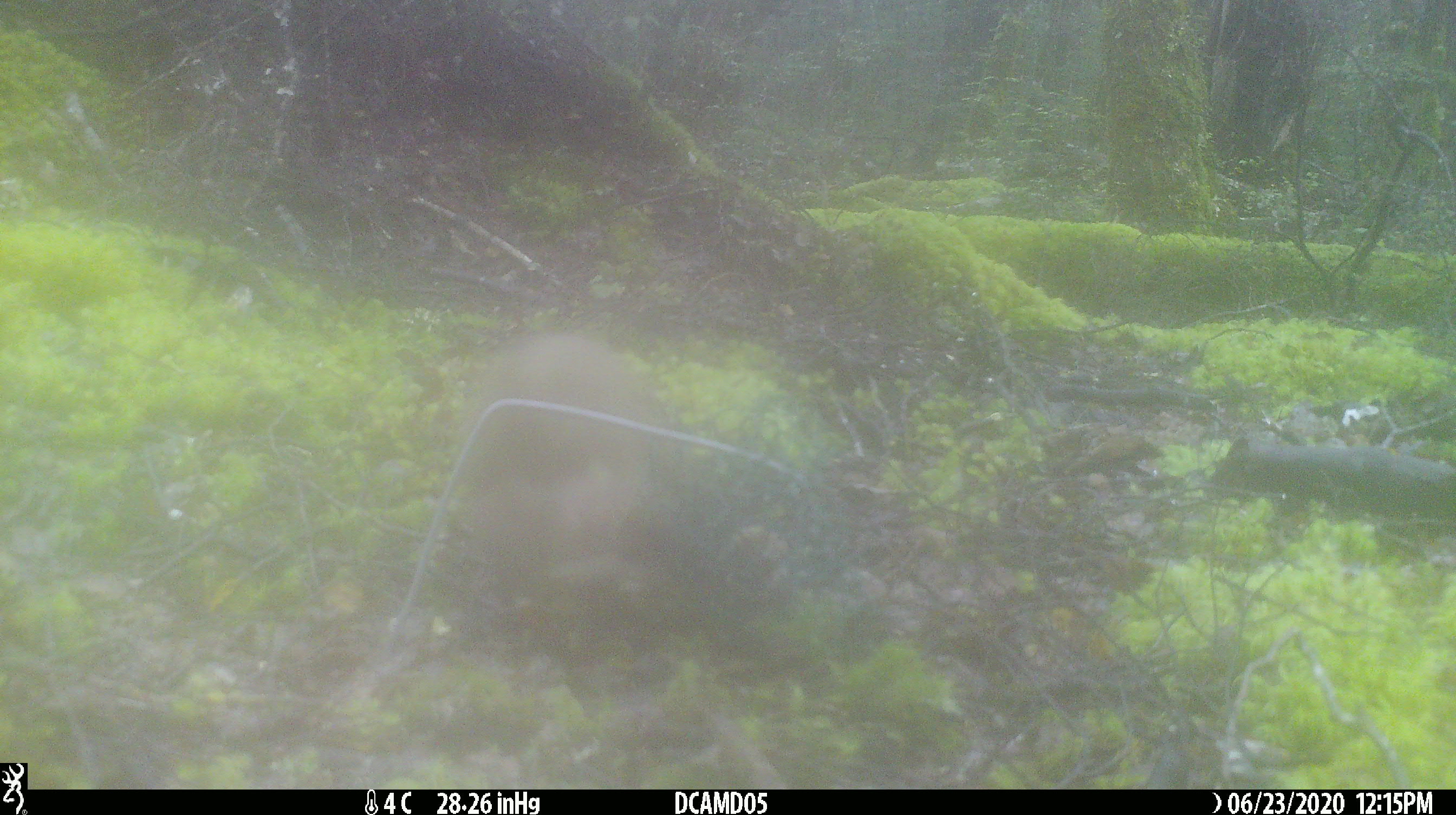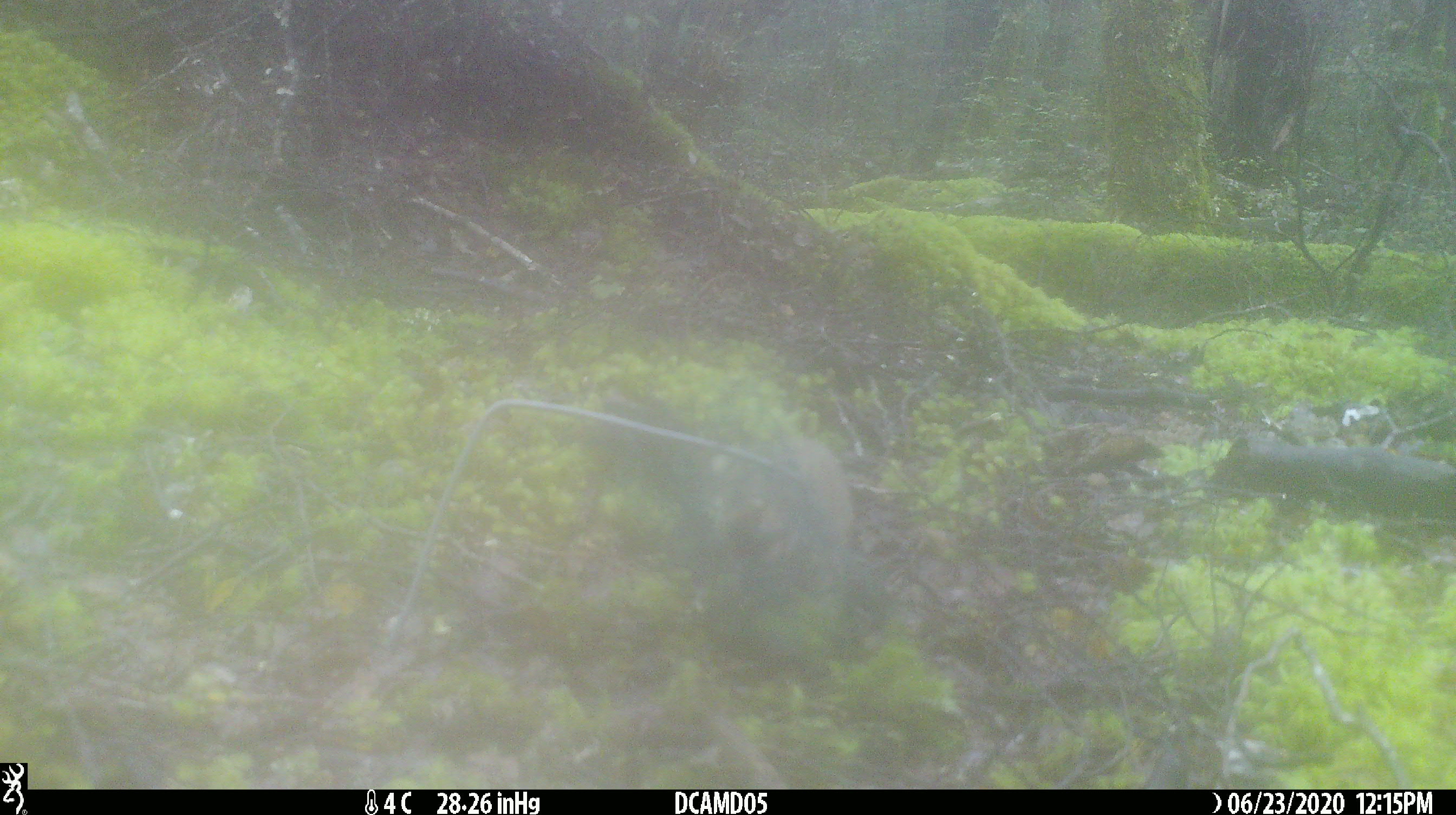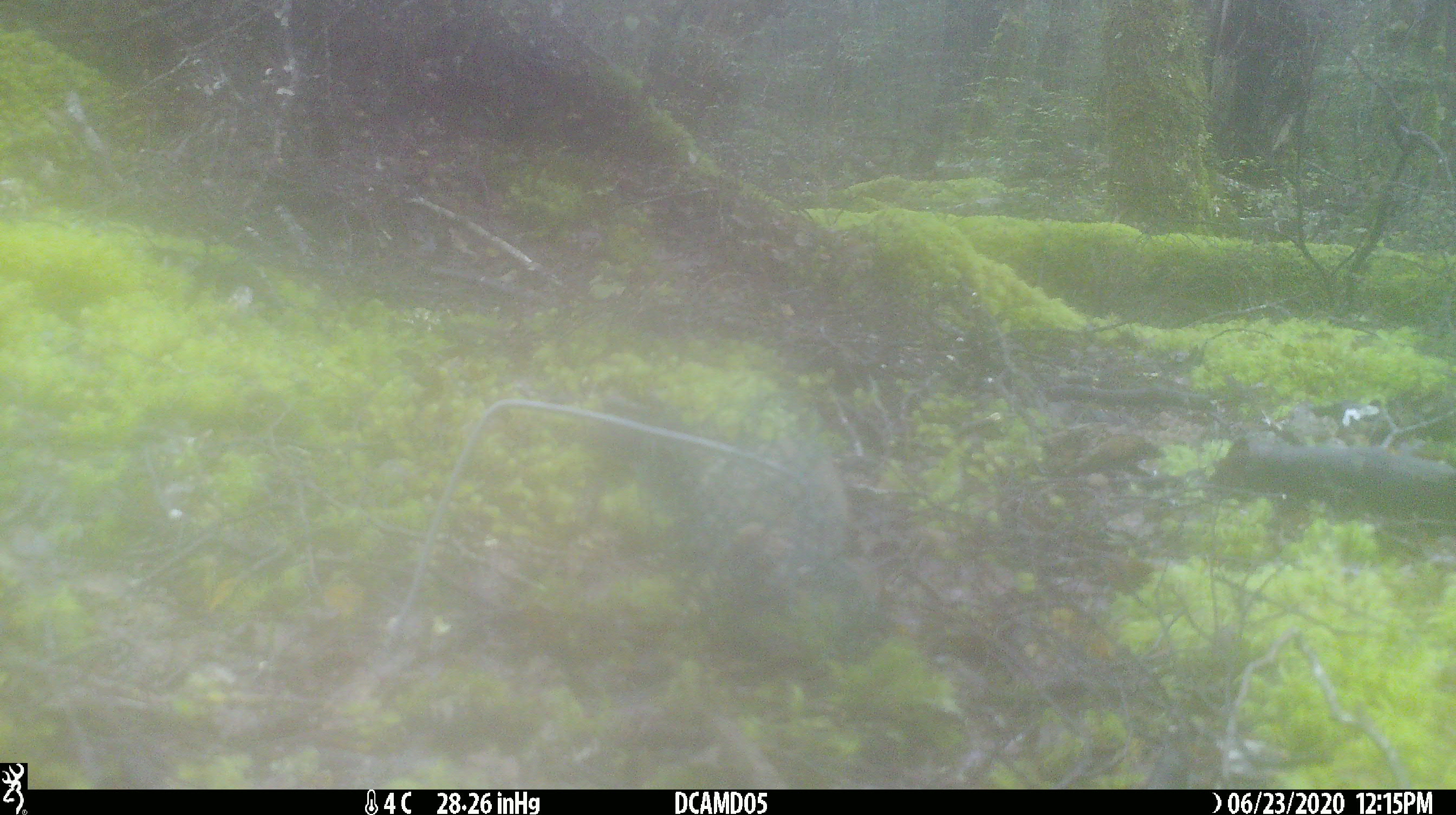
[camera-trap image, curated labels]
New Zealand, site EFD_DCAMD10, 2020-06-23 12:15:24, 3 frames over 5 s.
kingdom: Animalia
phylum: Chordata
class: Mammalia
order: Carnivora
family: Mustelidae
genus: Mustela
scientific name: Mustela erminea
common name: stoat